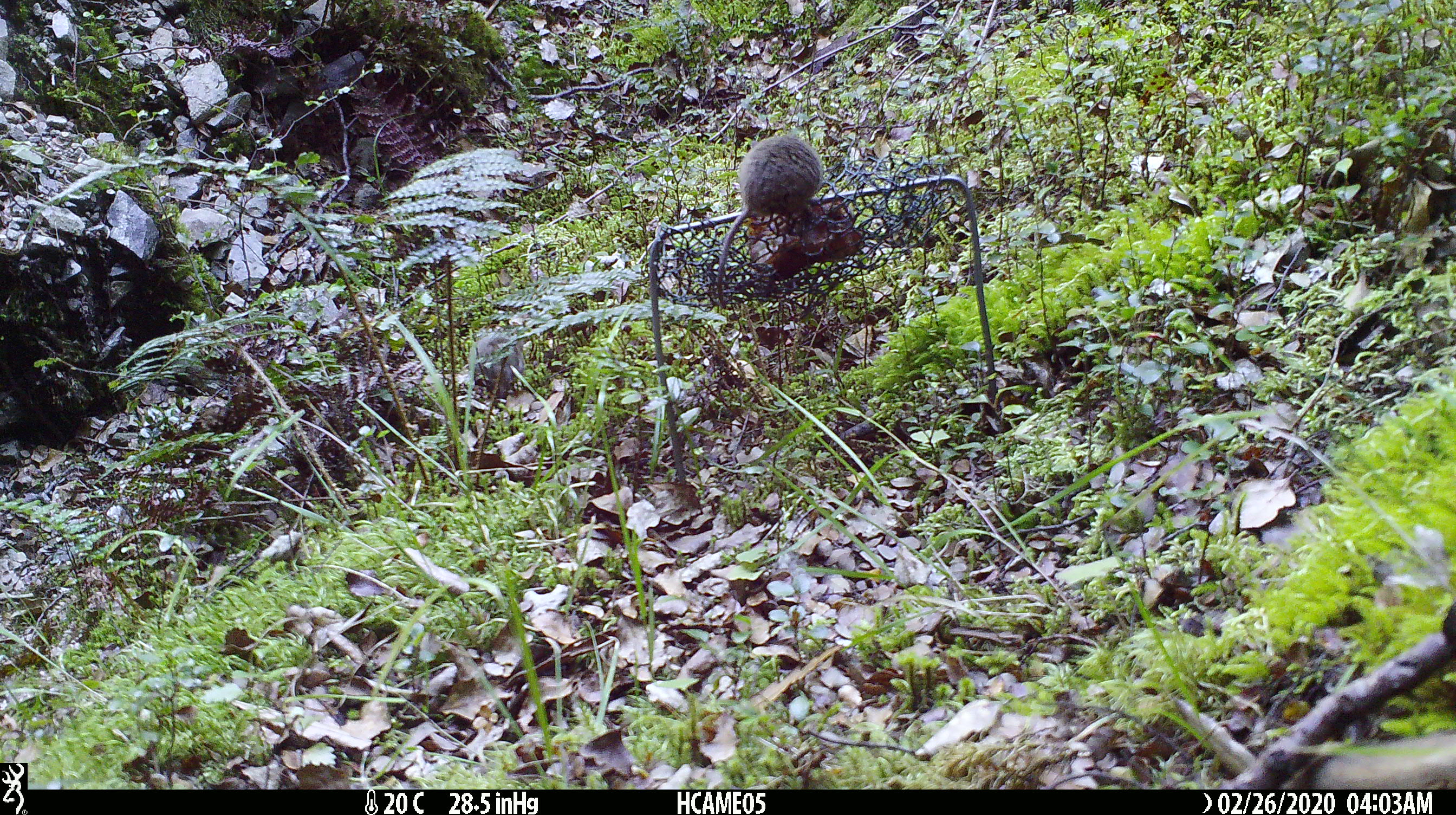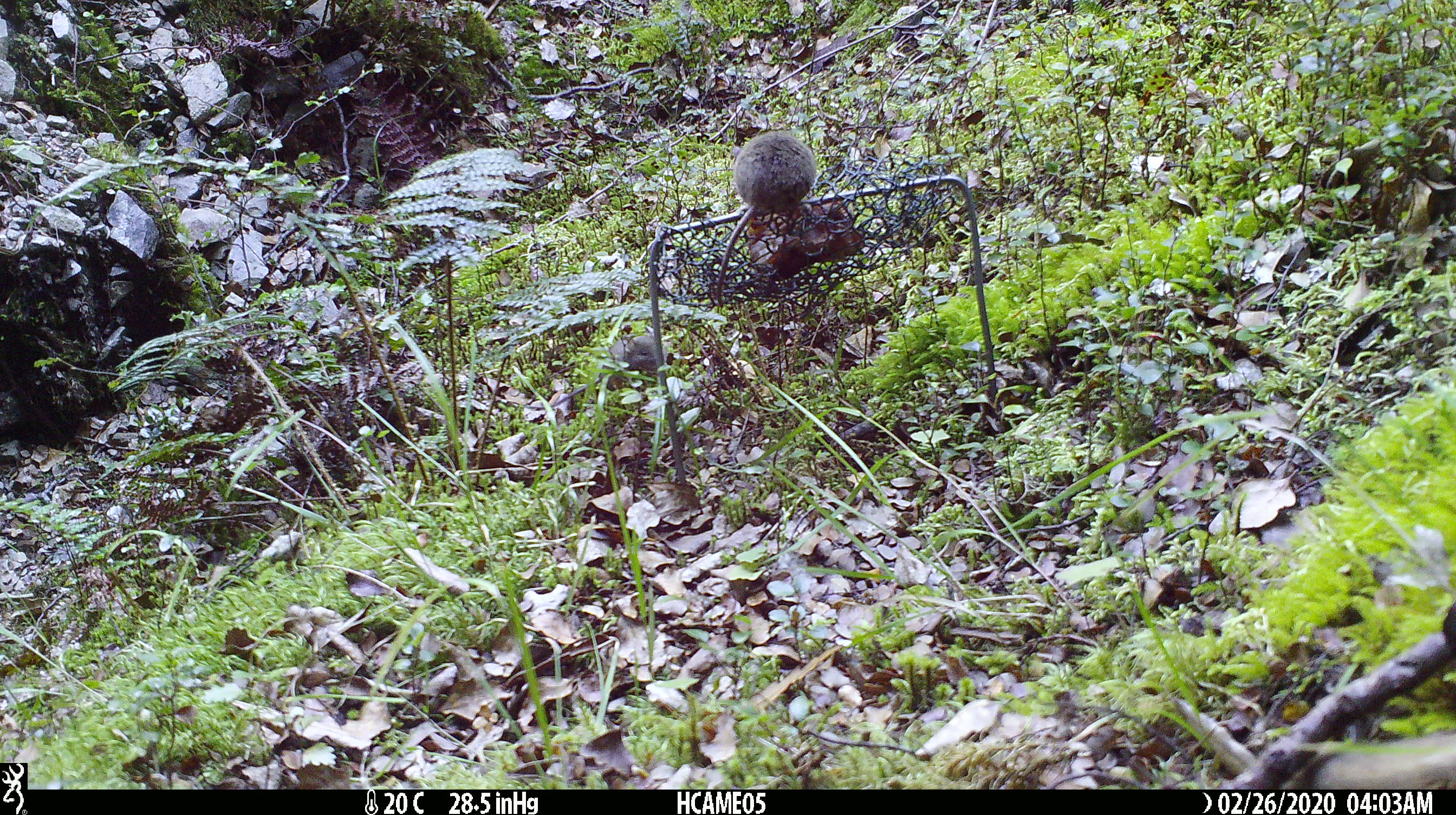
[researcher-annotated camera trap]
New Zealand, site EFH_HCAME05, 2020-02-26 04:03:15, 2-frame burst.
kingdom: Animalia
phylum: Chordata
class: Mammalia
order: Rodentia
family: Muridae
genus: Mus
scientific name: Mus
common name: mouse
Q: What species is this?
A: Mouse (Mus).